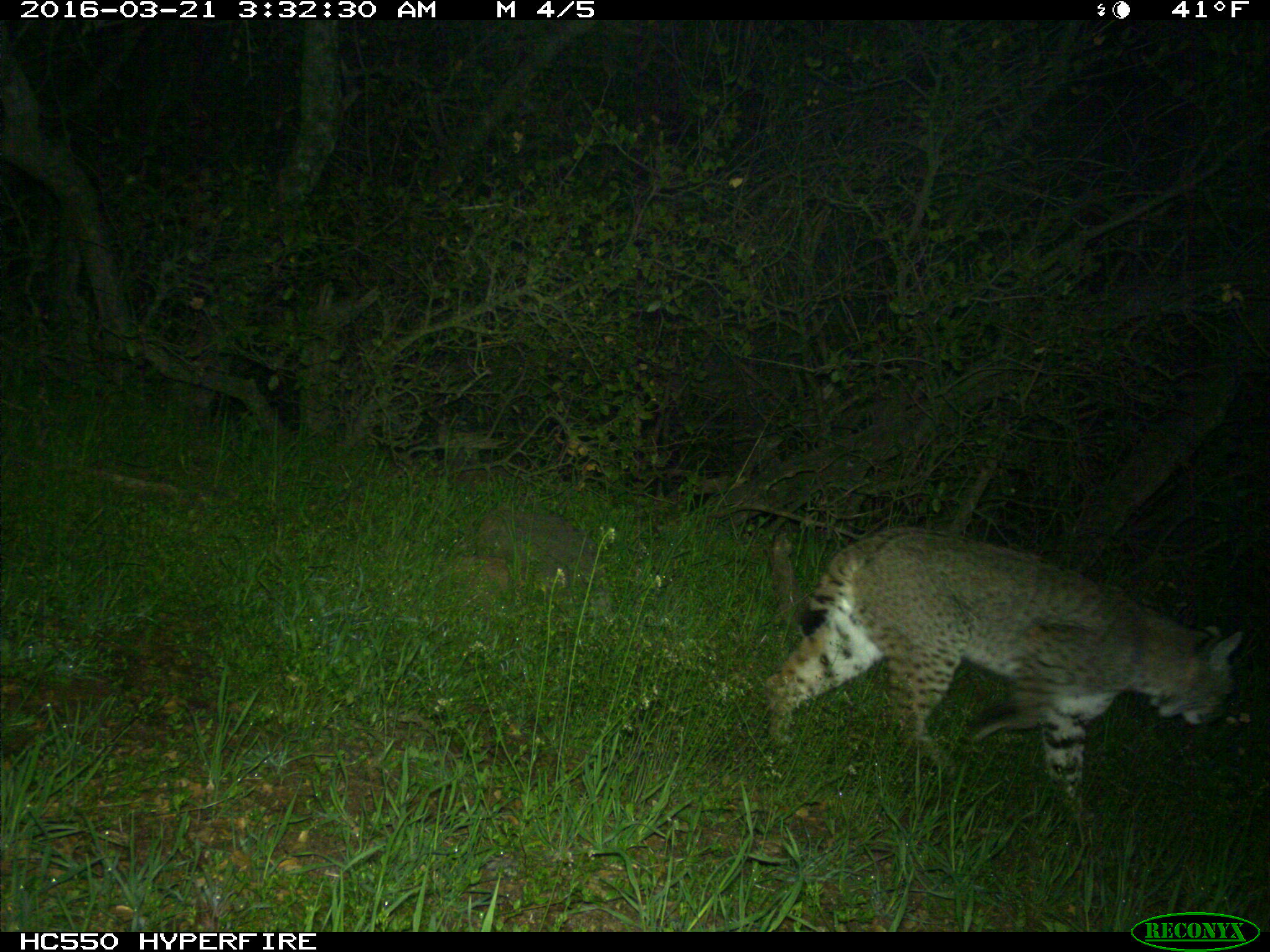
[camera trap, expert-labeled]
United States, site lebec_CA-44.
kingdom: Animalia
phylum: Chordata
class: Mammalia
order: Carnivora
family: Felidae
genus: Lynx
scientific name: Lynx rufus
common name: bobcat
Lynx rufus (bobcat).